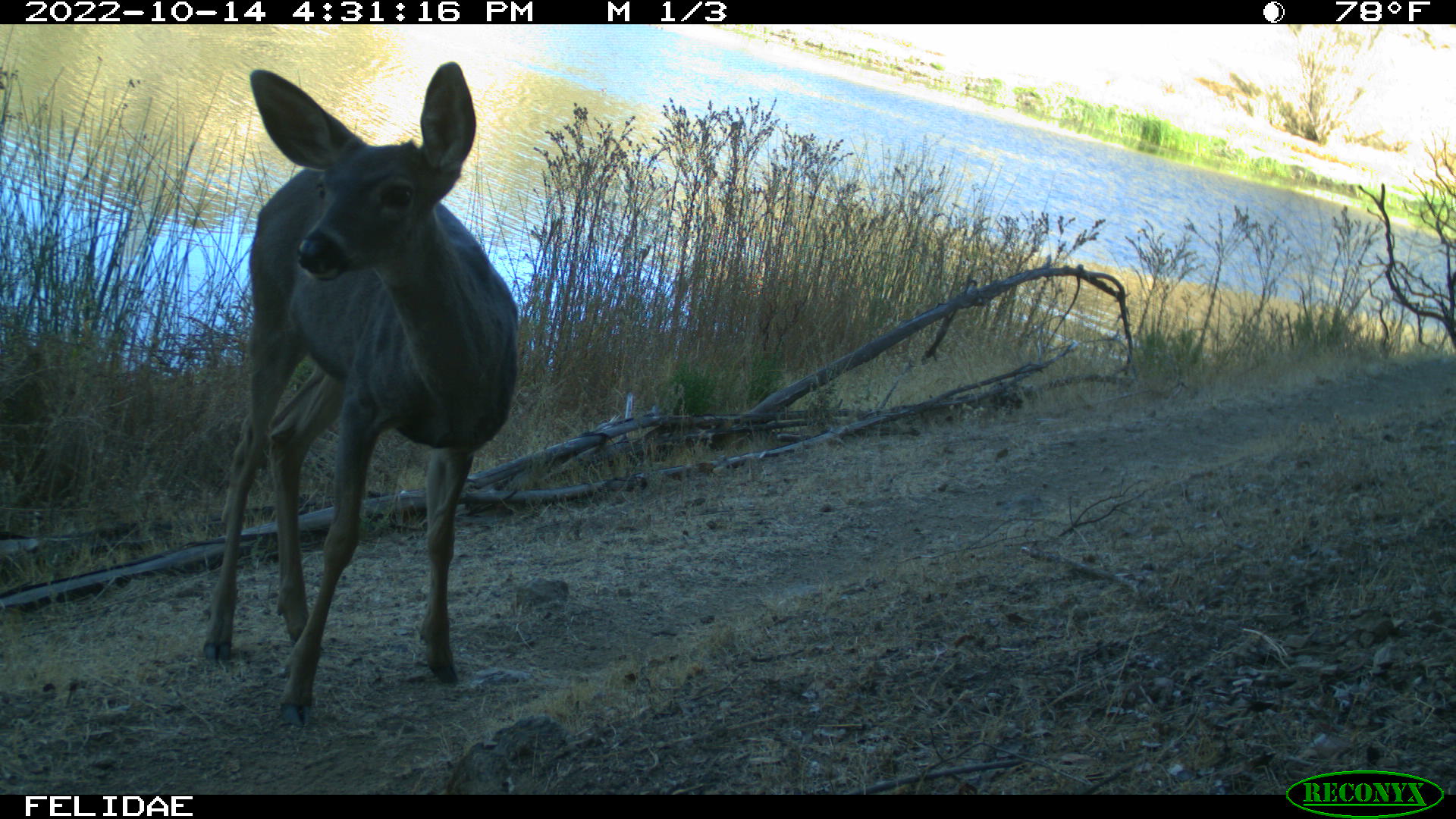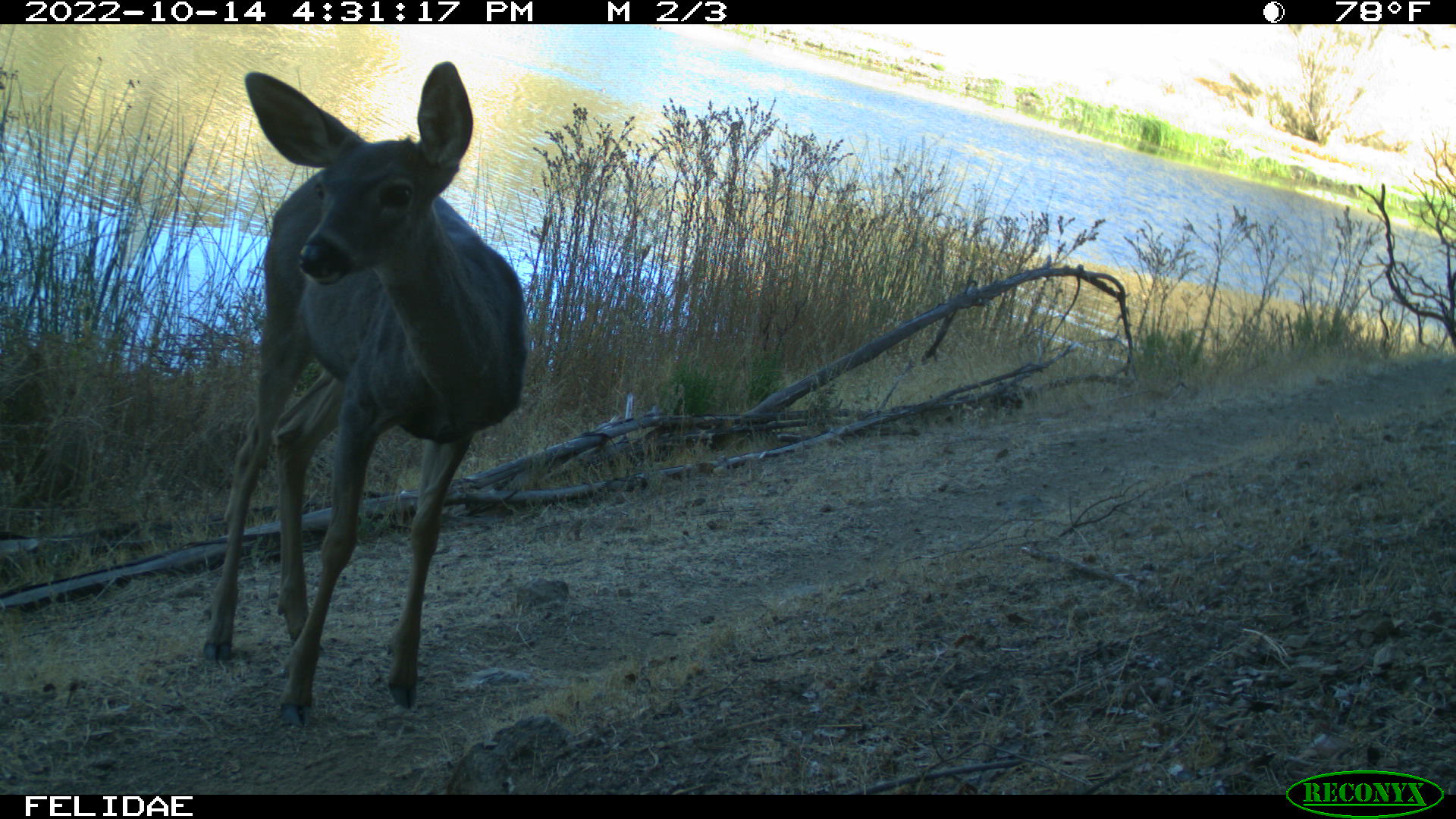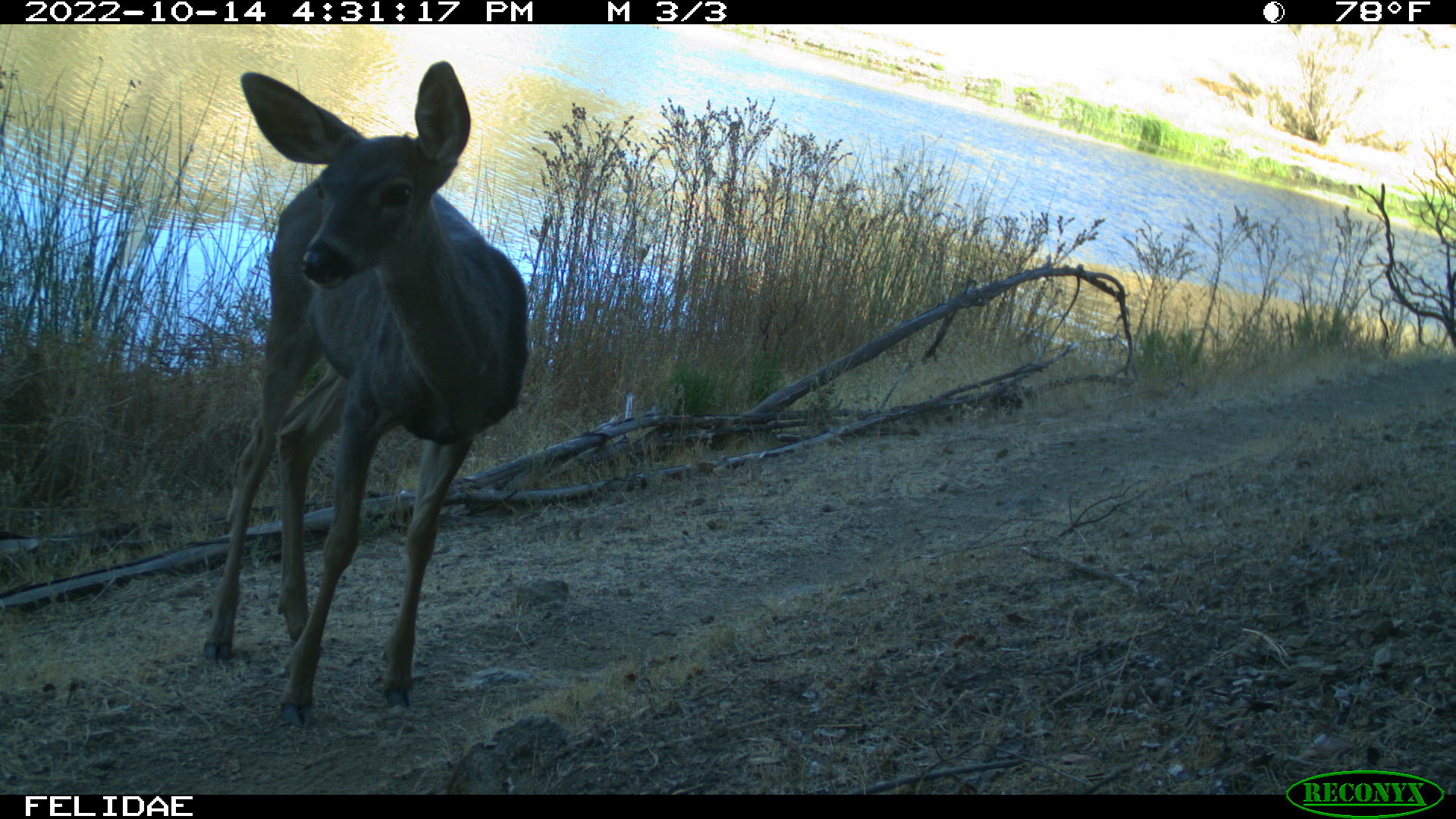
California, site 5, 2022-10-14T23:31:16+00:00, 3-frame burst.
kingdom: Animalia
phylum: Chordata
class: Mammalia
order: Artiodactyla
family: Cervidae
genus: Odocoileus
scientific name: Odocoileus hemionus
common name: mule deer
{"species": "mule deer (Odocoileus hemionus)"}